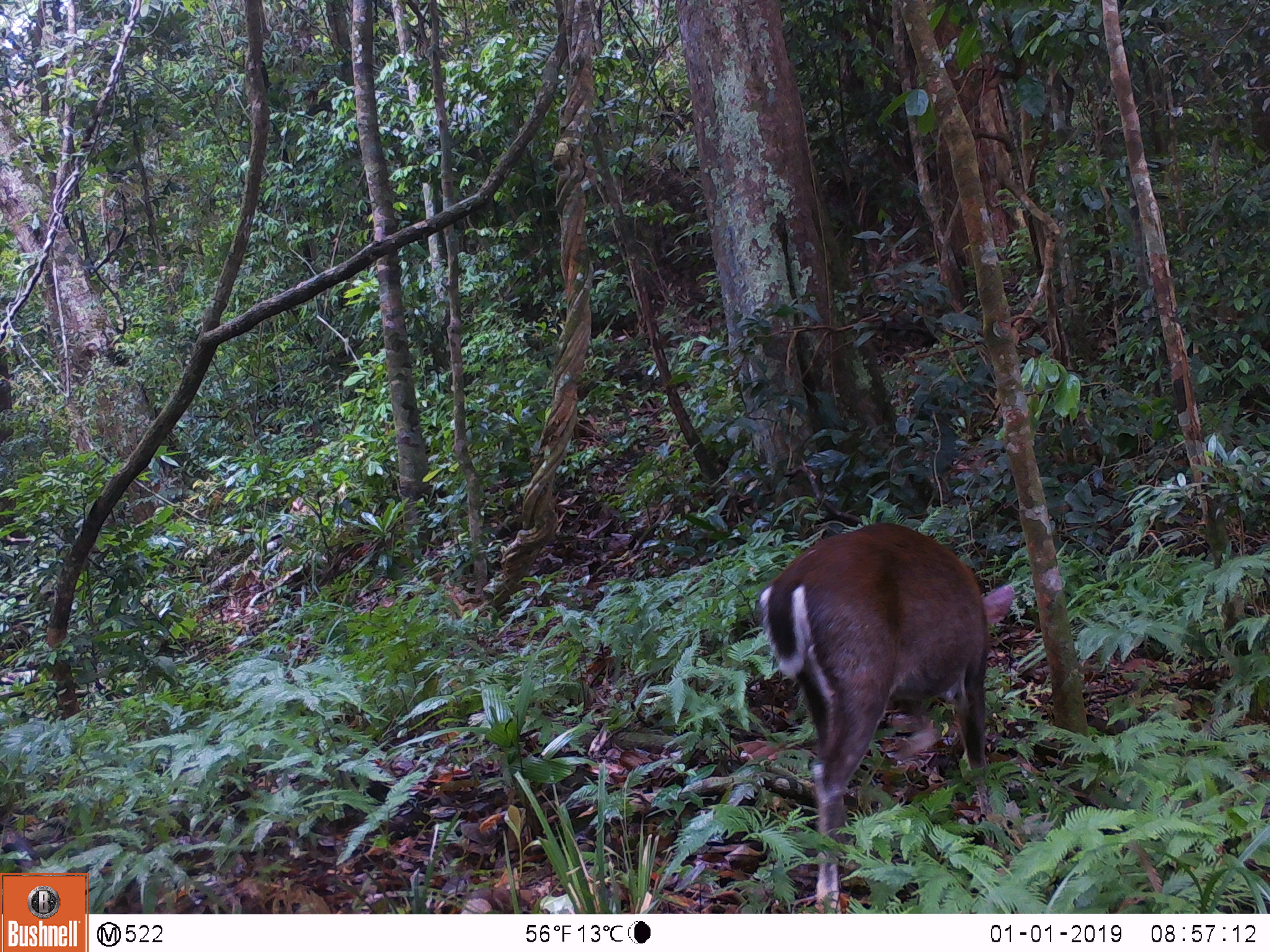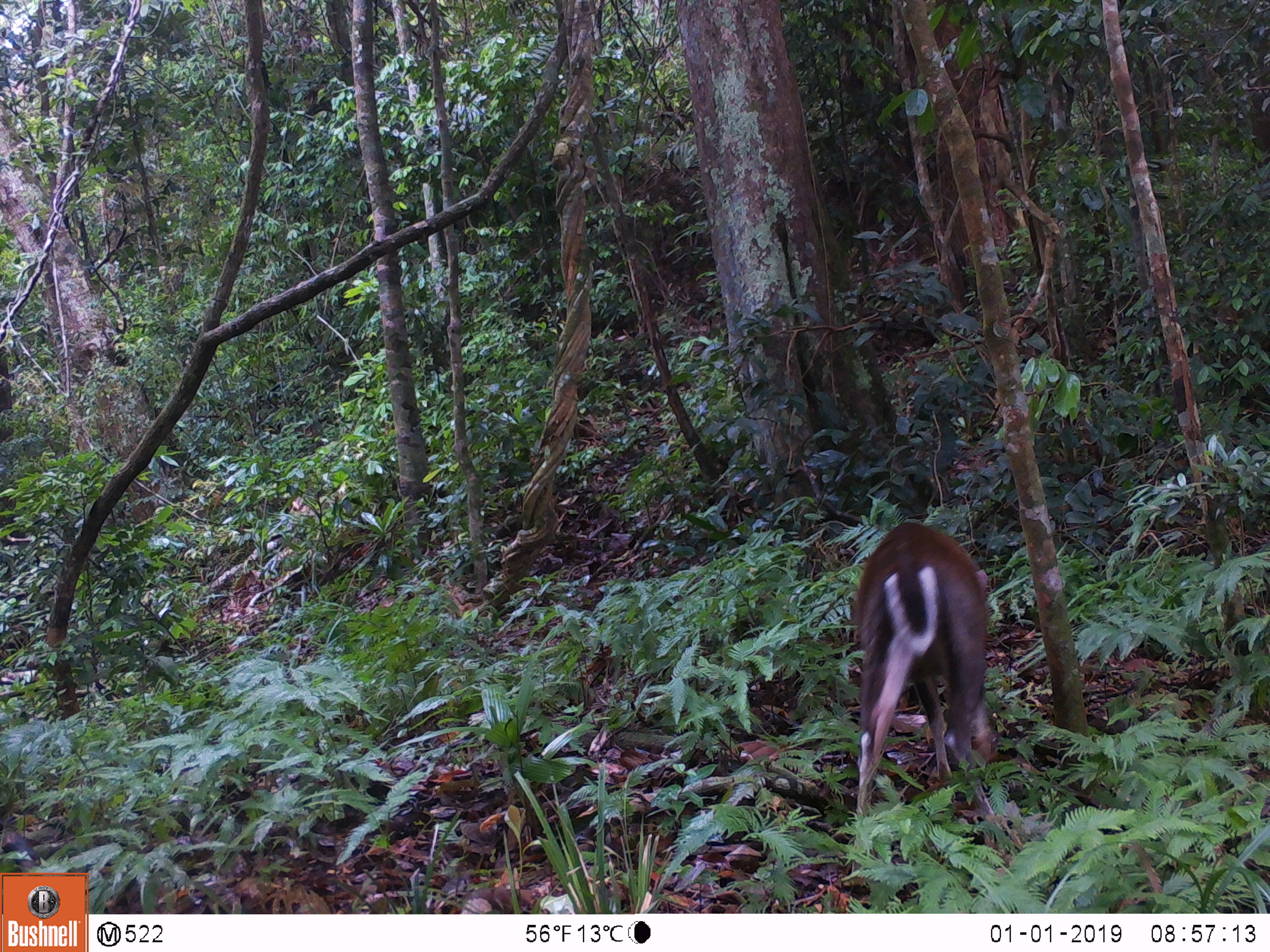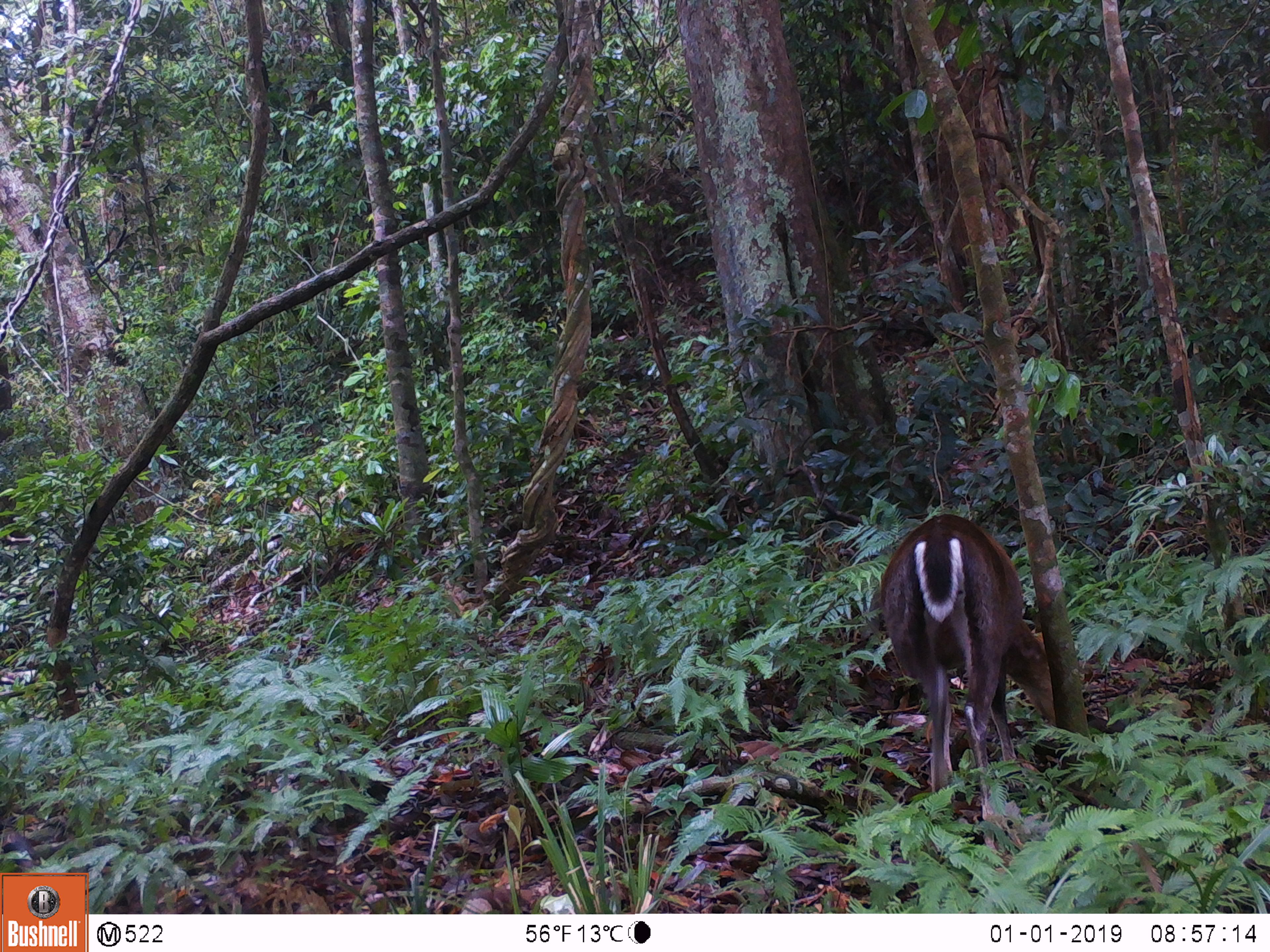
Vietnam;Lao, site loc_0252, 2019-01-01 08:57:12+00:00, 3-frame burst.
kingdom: Animalia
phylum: Chordata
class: Mammalia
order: Artiodactyla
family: Cervidae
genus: Muntiacus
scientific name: Muntiacus rooseveltorum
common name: roosevelt's muntjac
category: roosevelts muntjac group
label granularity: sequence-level